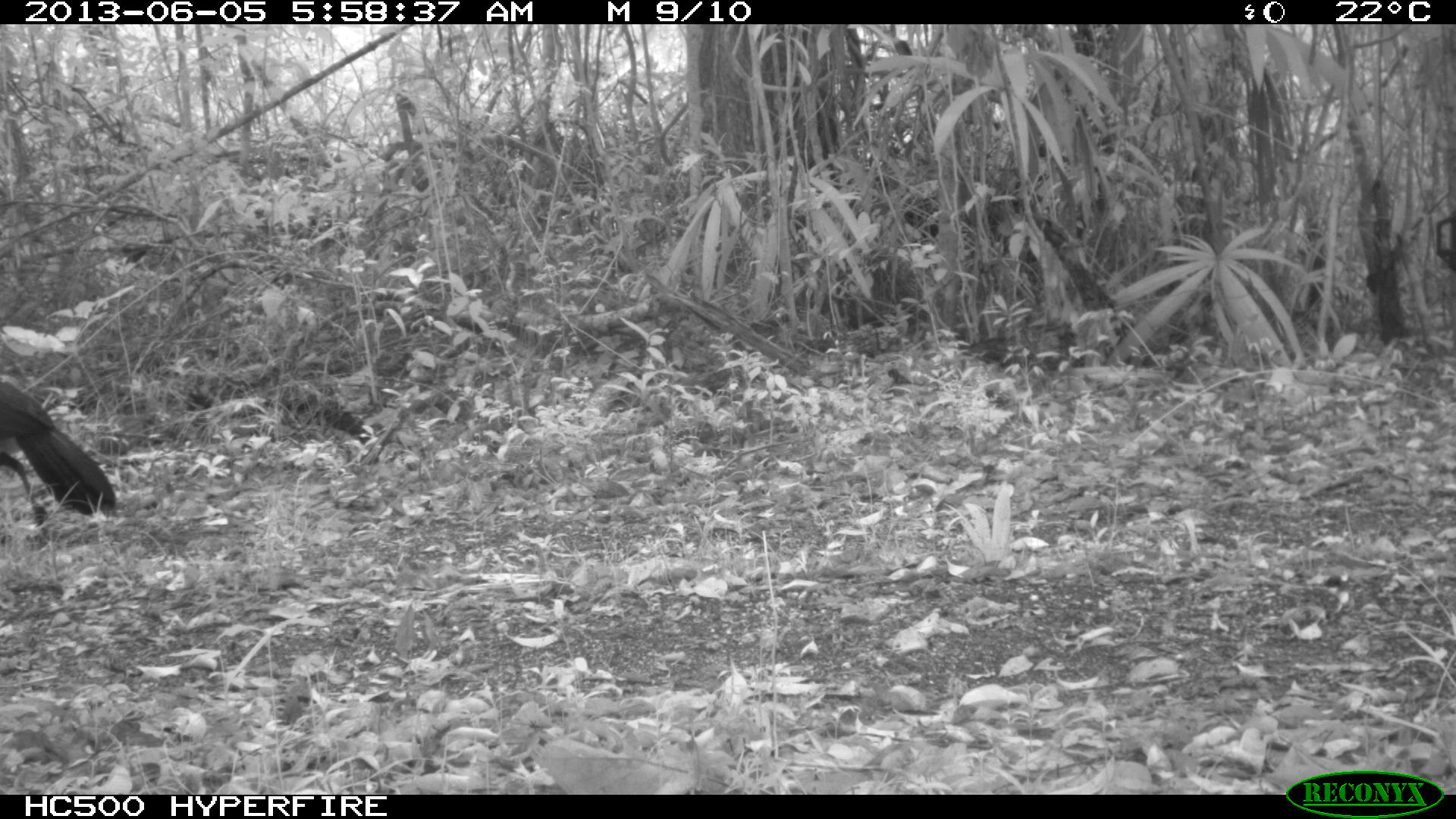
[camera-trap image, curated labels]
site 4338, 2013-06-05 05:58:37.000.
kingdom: Animalia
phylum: Chordata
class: Aves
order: Galliformes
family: Cracidae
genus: Crax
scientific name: Crax rubra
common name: great curassow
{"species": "Crax rubra (great curassow)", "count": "1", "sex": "male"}